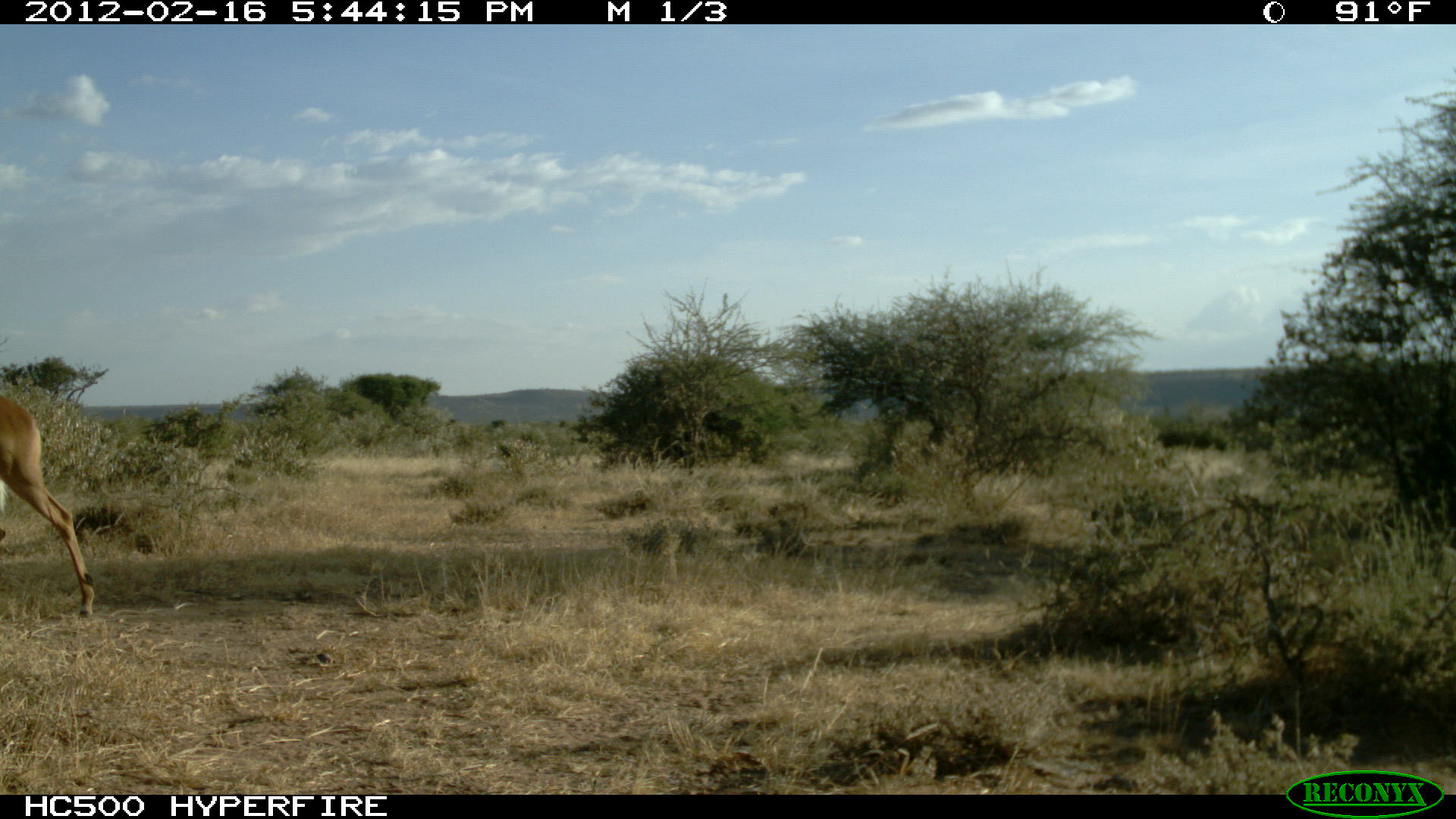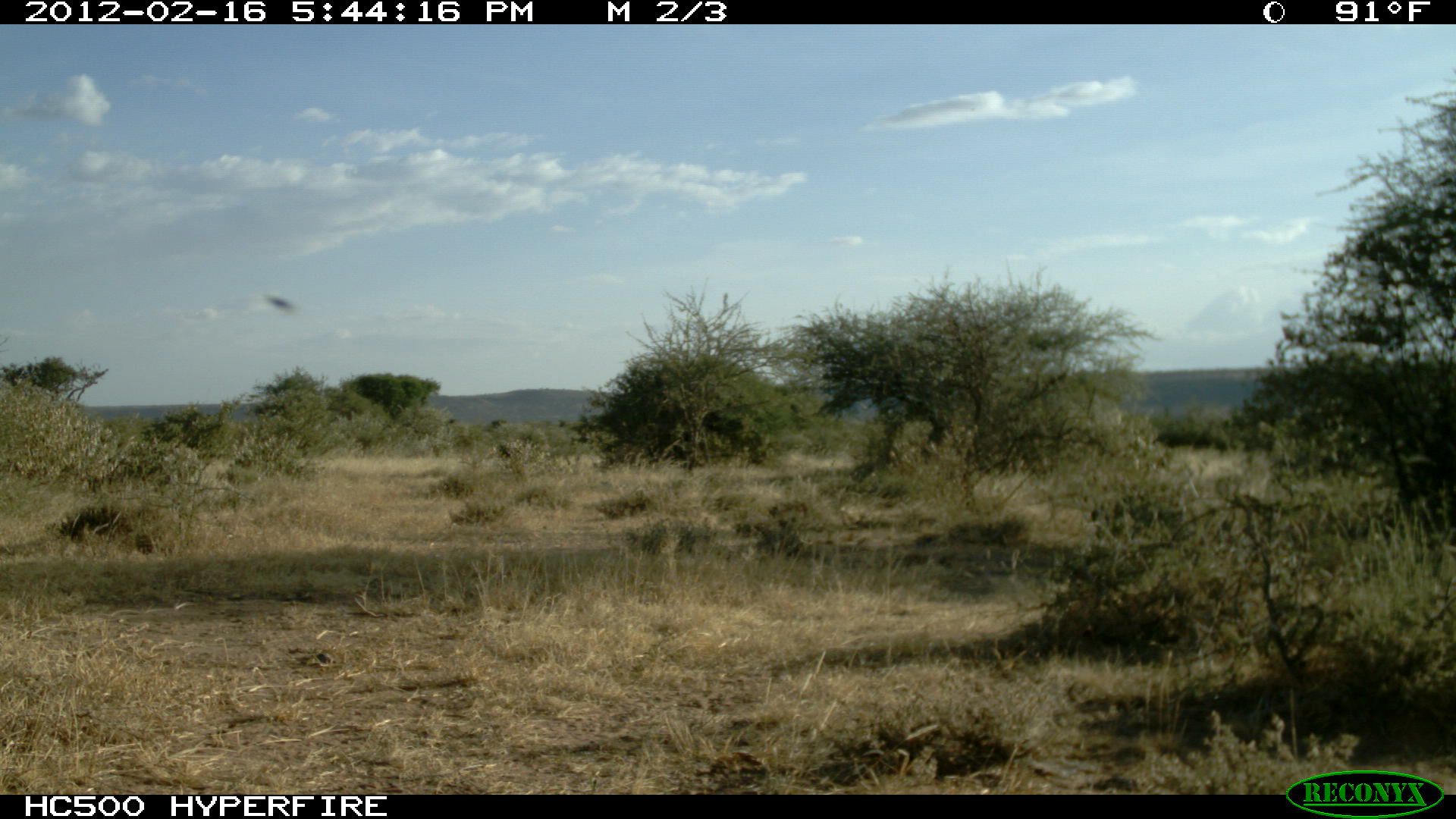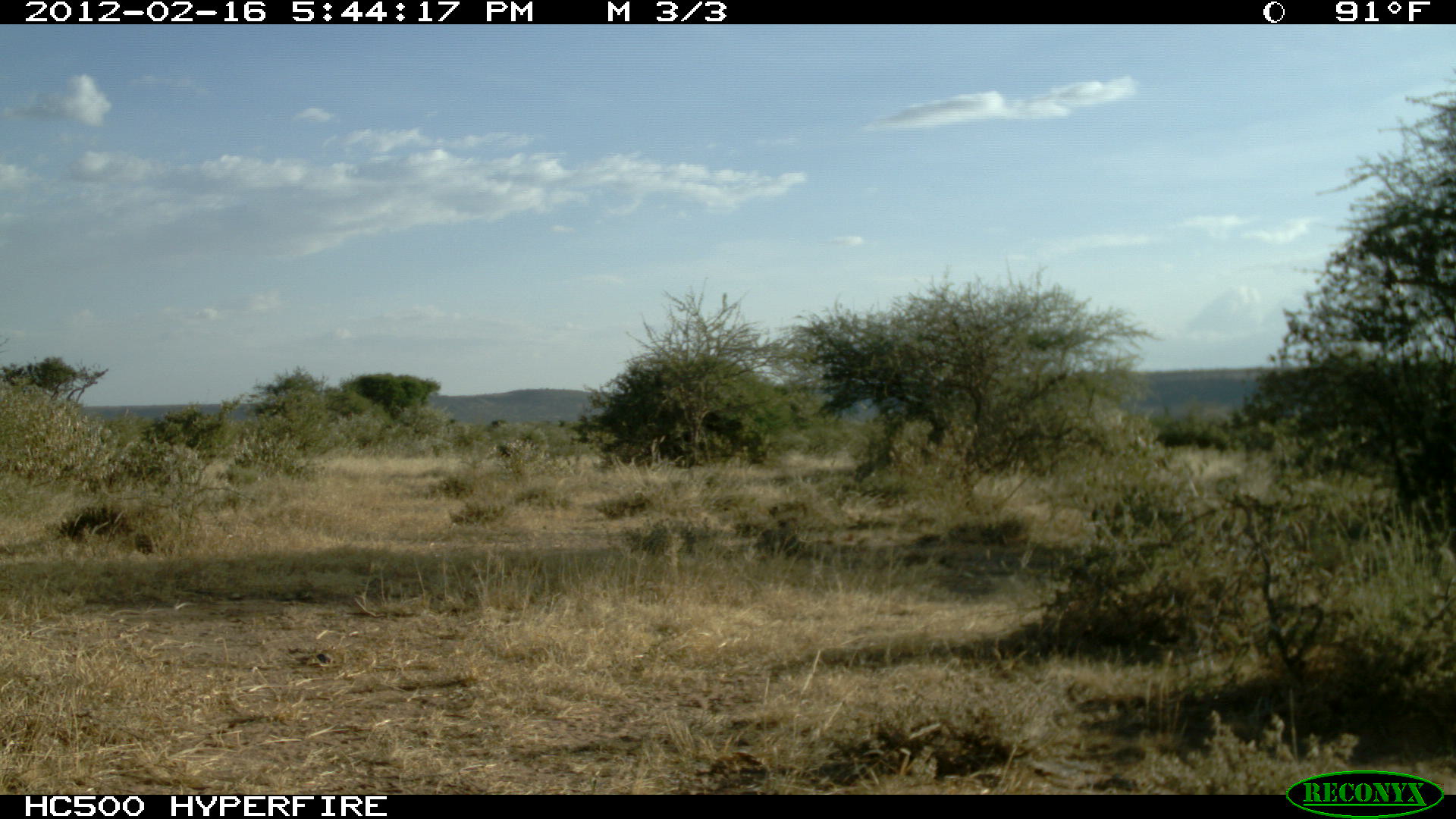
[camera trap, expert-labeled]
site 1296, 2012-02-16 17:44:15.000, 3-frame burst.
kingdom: Animalia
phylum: Chordata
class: Mammalia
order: Artiodactyla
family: Bovidae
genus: Aepyceros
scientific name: Aepyceros melampus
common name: impala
Aepyceros melampus (impala), count 1.